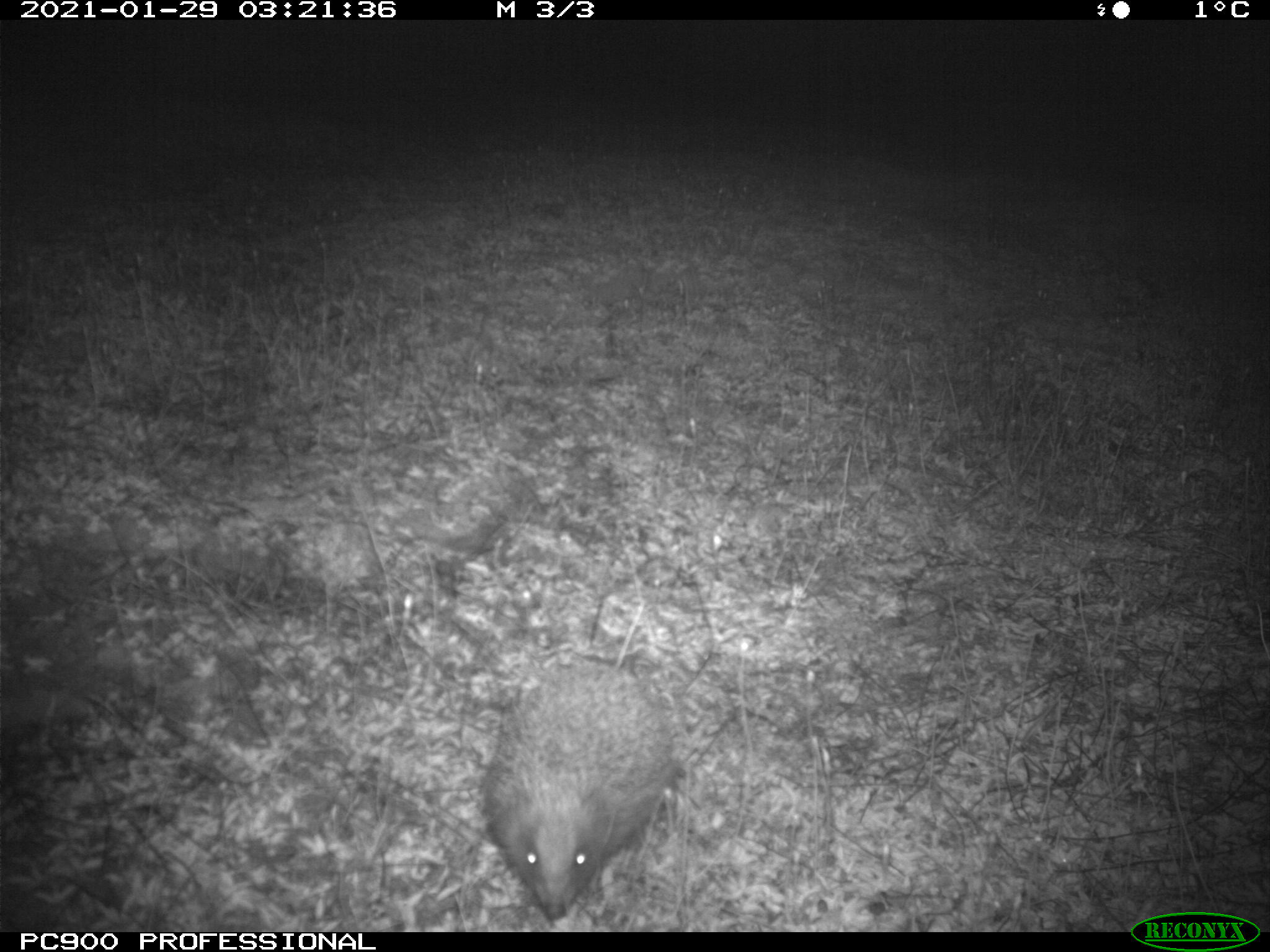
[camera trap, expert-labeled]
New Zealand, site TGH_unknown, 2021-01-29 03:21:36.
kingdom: Animalia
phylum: Chordata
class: Mammalia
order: Eulipotyphla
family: Erinaceidae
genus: Erinaceus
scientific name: Erinaceus europaeus europaeus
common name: european hedgehog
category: hedgehog